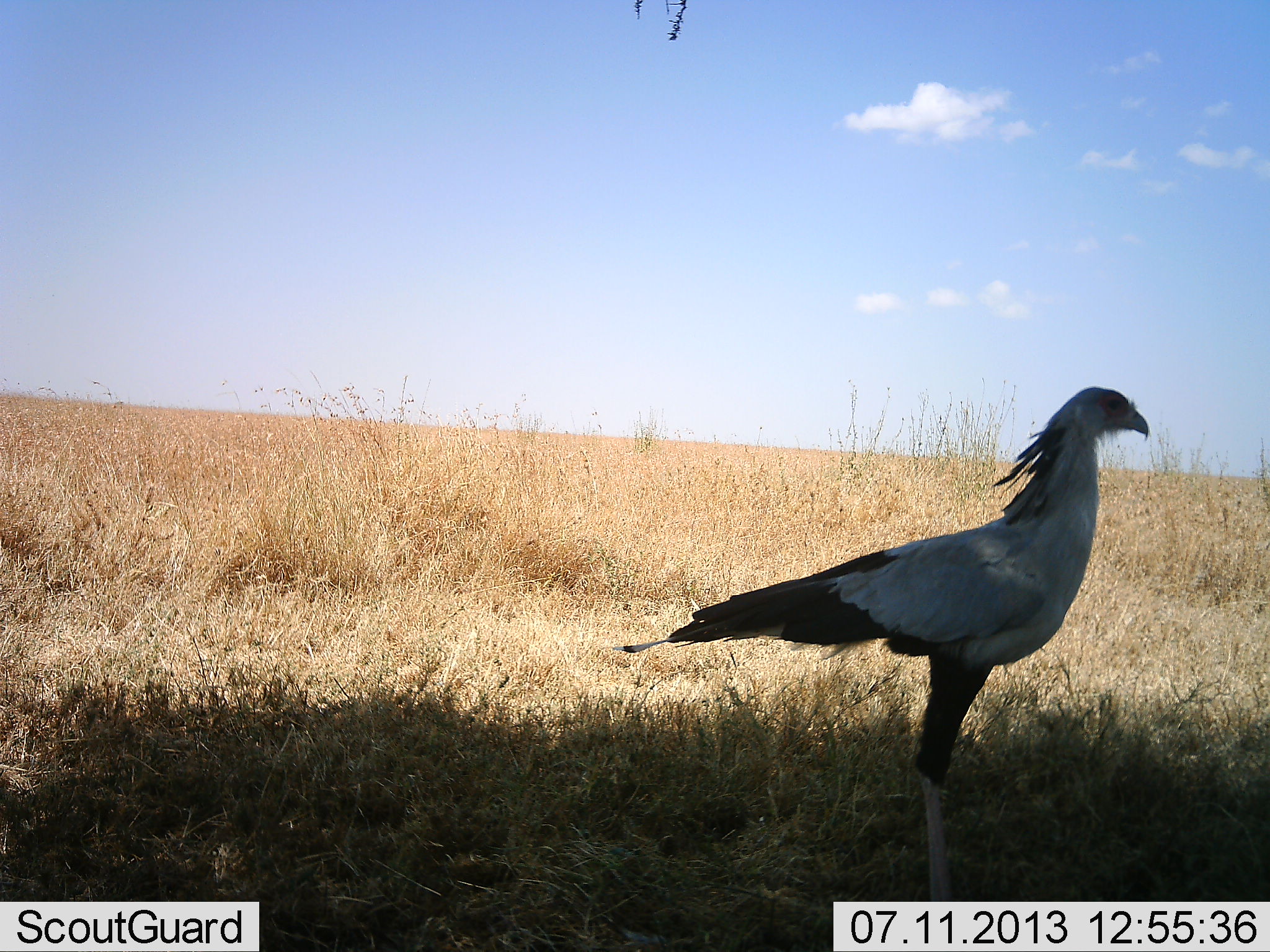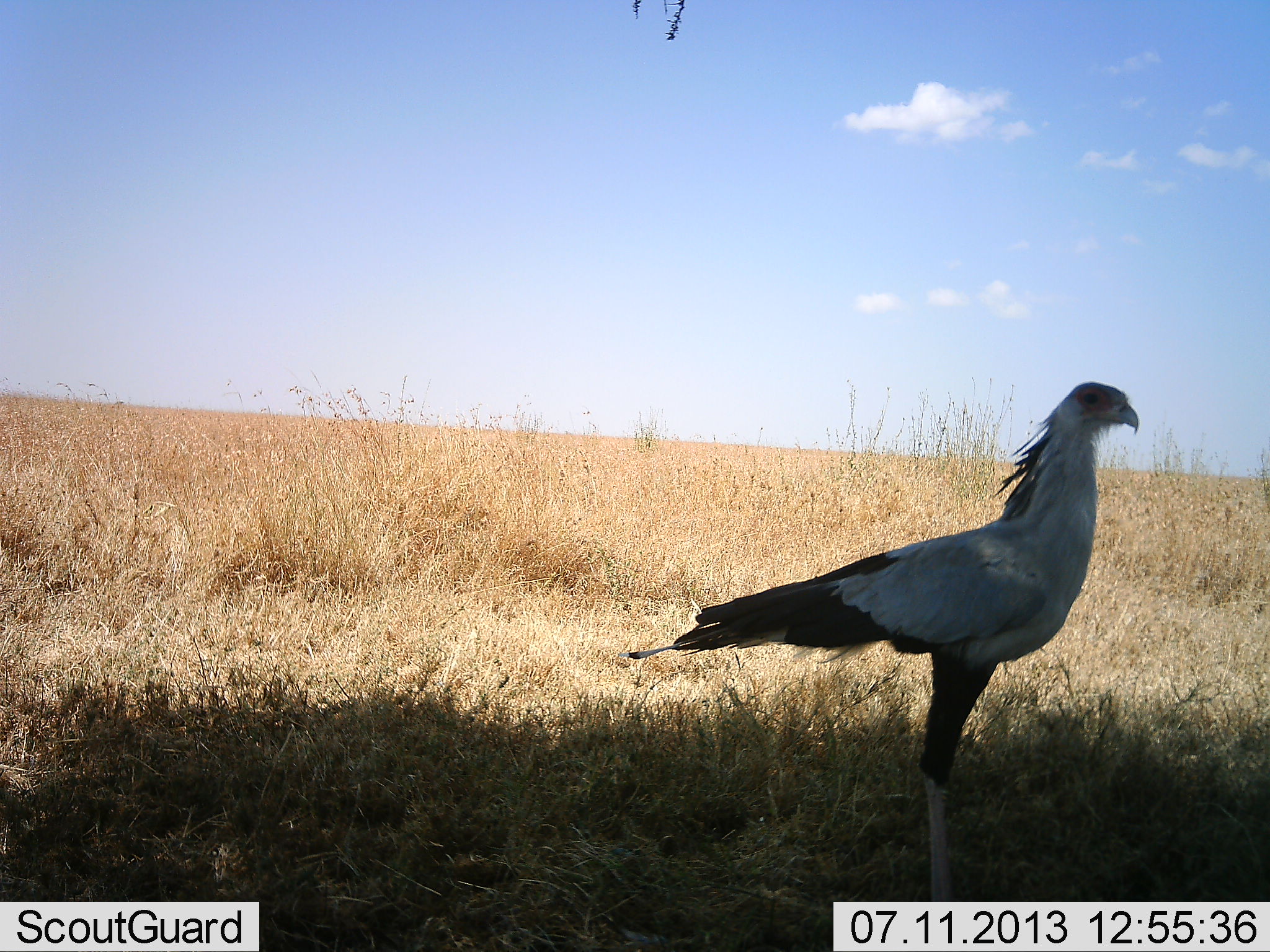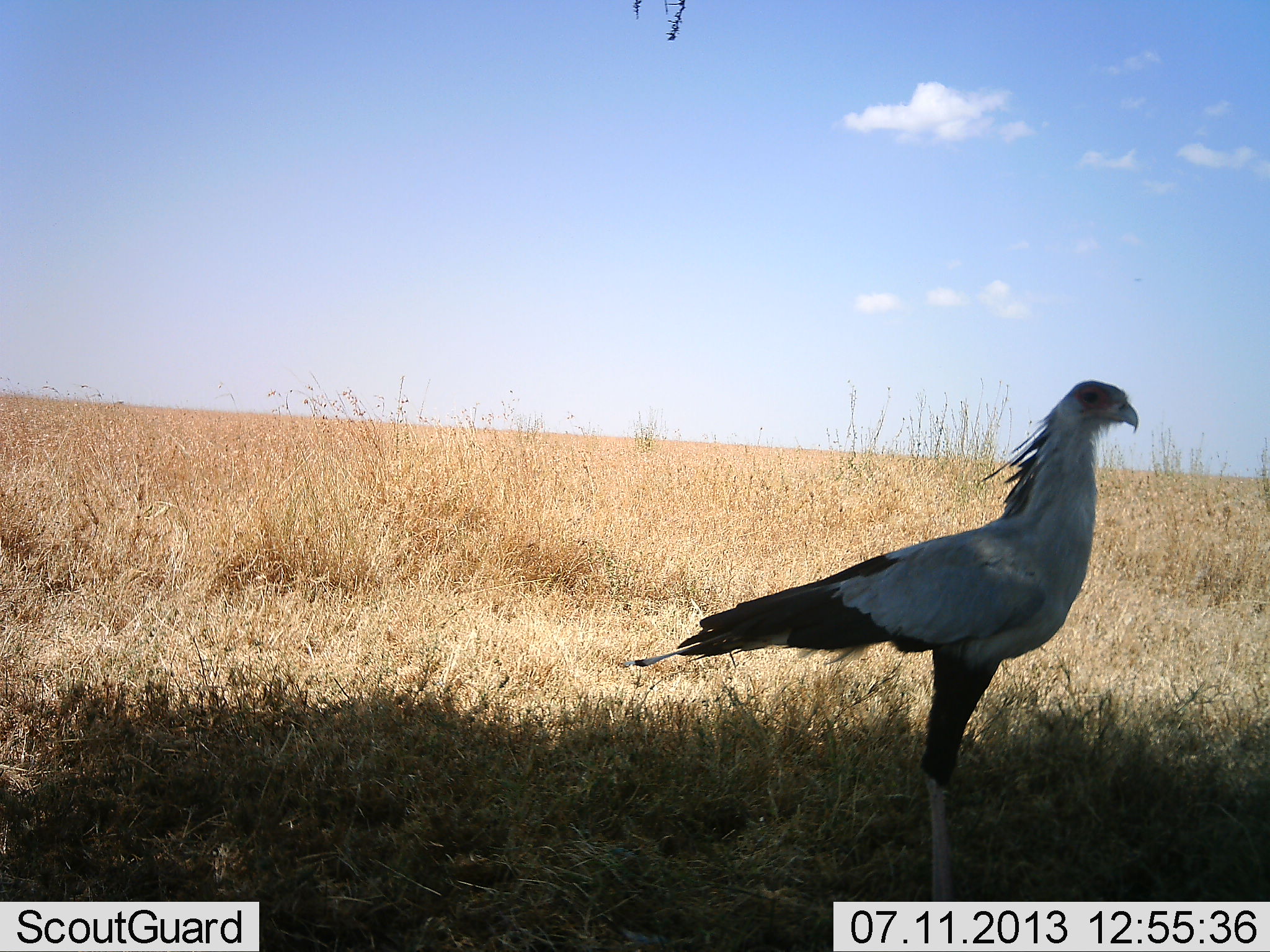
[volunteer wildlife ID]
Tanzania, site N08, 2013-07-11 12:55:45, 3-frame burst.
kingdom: Animalia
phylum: Chordata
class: Aves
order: Accipitriformes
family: Sagittariidae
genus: Sagittarius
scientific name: Sagittarius serpentarius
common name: secretary bird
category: secretarybird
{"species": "secretarybird (secretary bird) (Sagittarius serpentarius)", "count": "1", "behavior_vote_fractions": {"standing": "97%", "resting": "6%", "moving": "0%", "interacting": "3%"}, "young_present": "0%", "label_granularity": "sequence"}